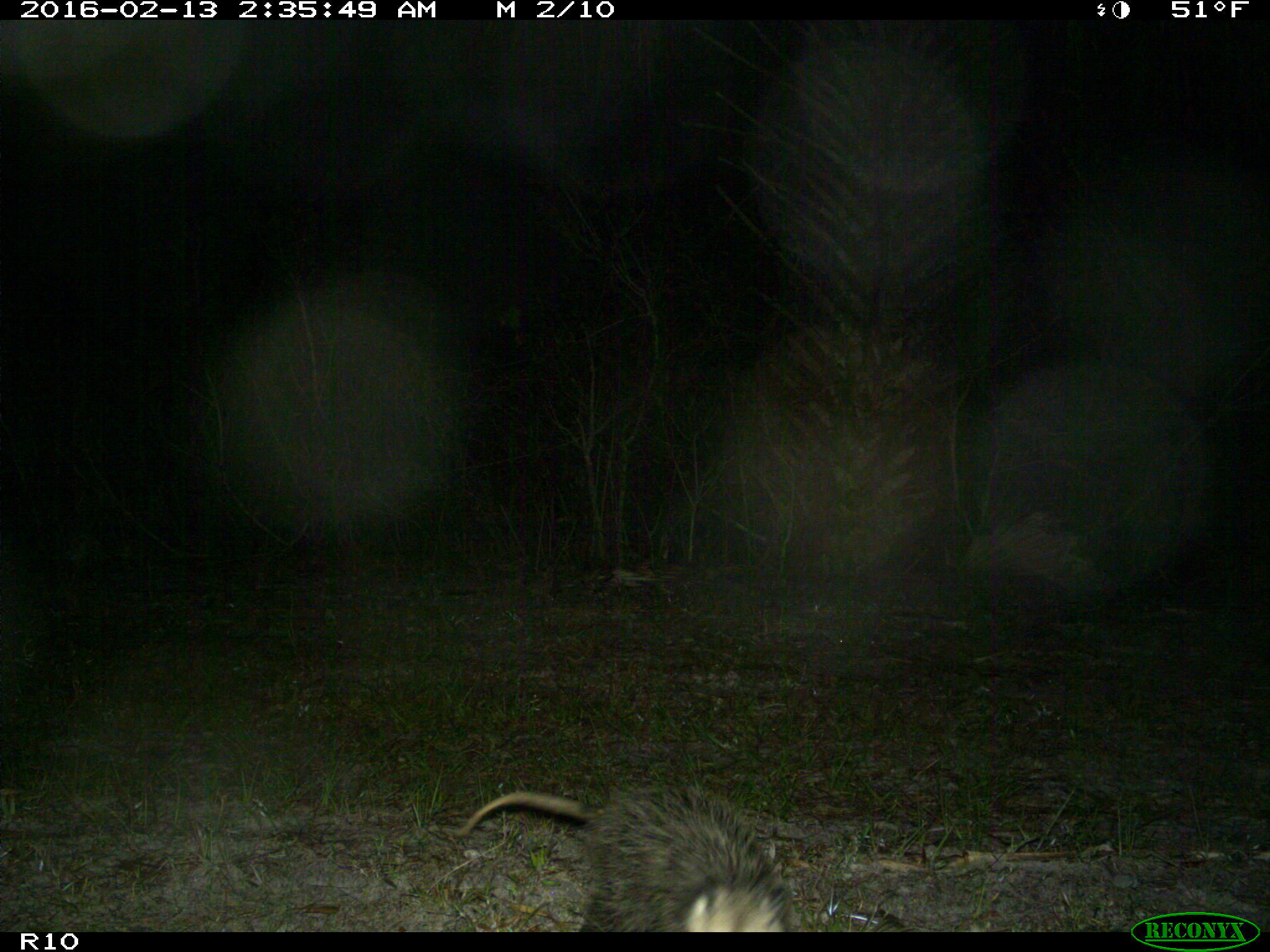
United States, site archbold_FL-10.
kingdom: Animalia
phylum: Chordata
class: Mammalia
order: Didelphimorphia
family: Didelphidae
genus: Didelphis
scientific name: Didelphis virginiana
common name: virginia opossum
Didelphis virginiana (virginia opossum).